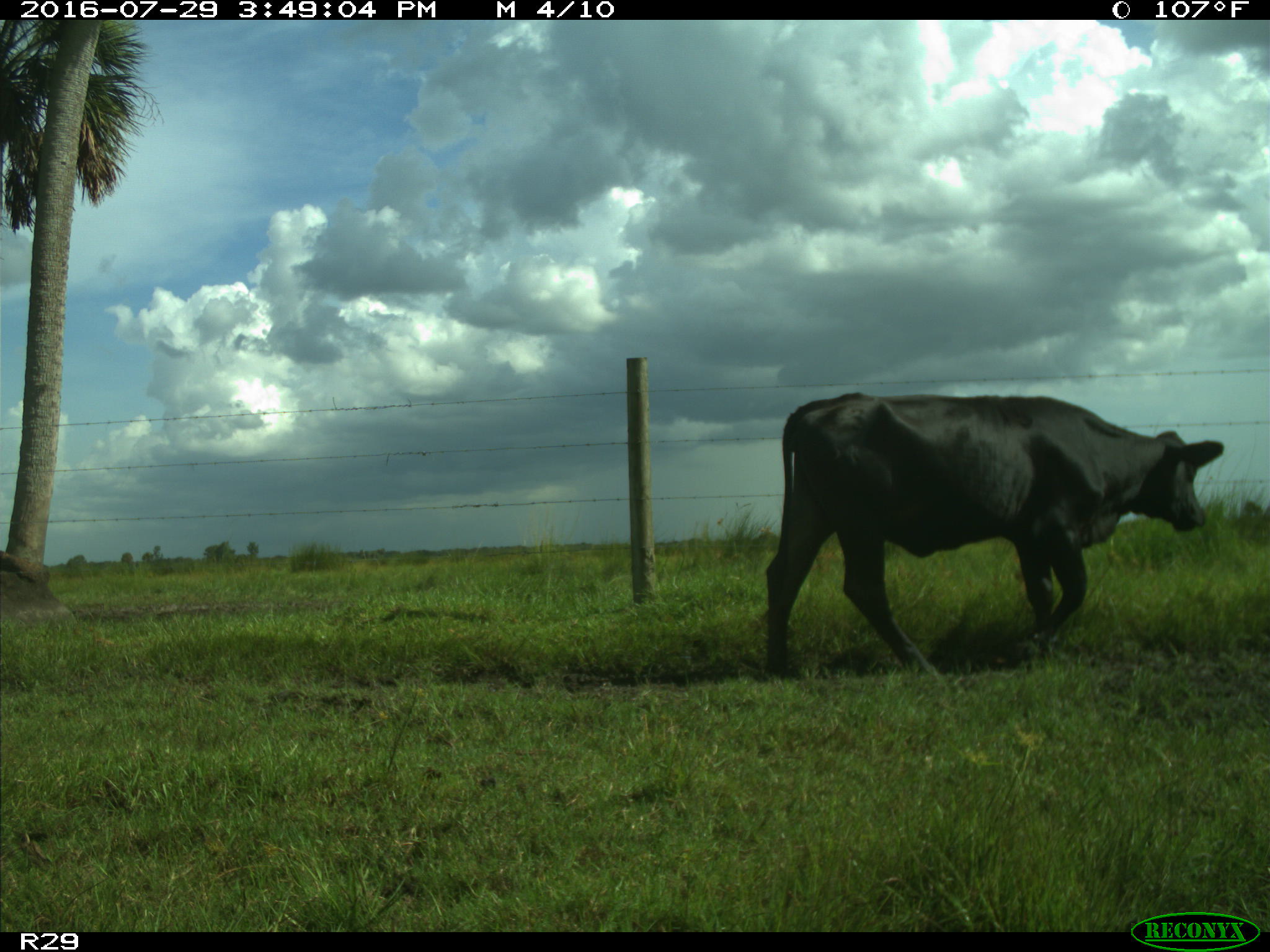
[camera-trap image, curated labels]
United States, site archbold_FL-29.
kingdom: Animalia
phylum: Chordata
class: Mammalia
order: Artiodactyla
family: Bovidae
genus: Bos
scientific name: Bos taurus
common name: domestic cow